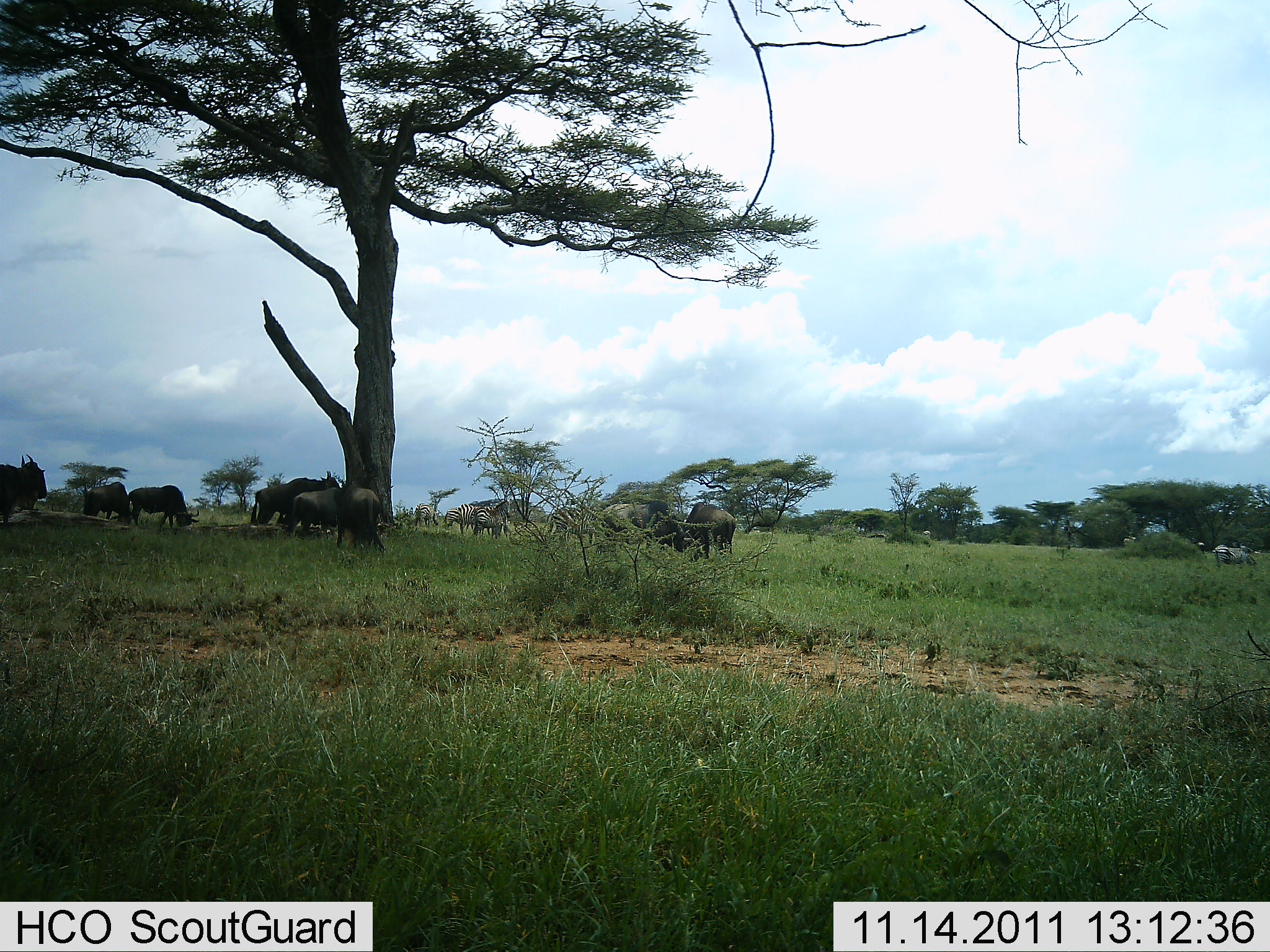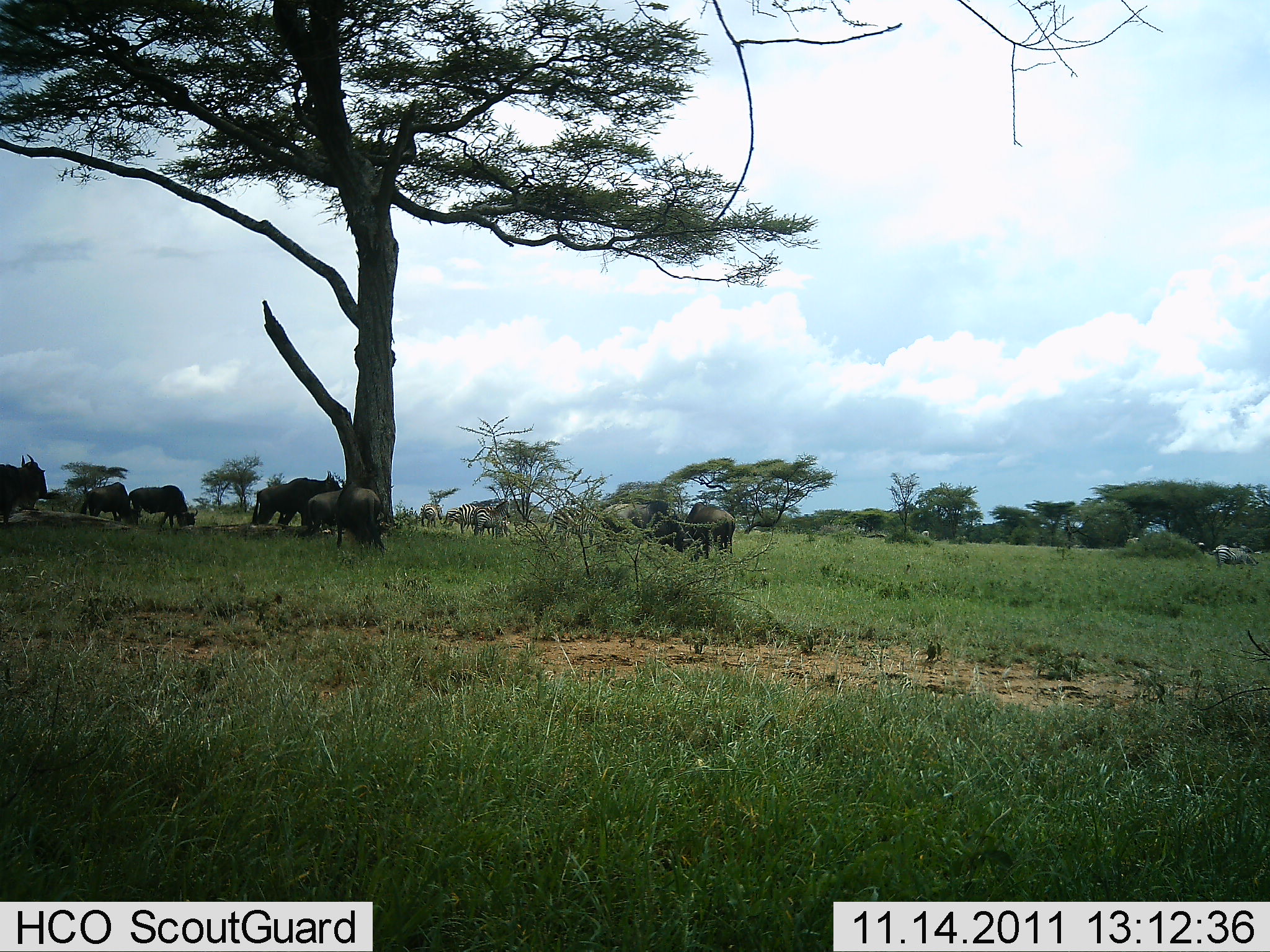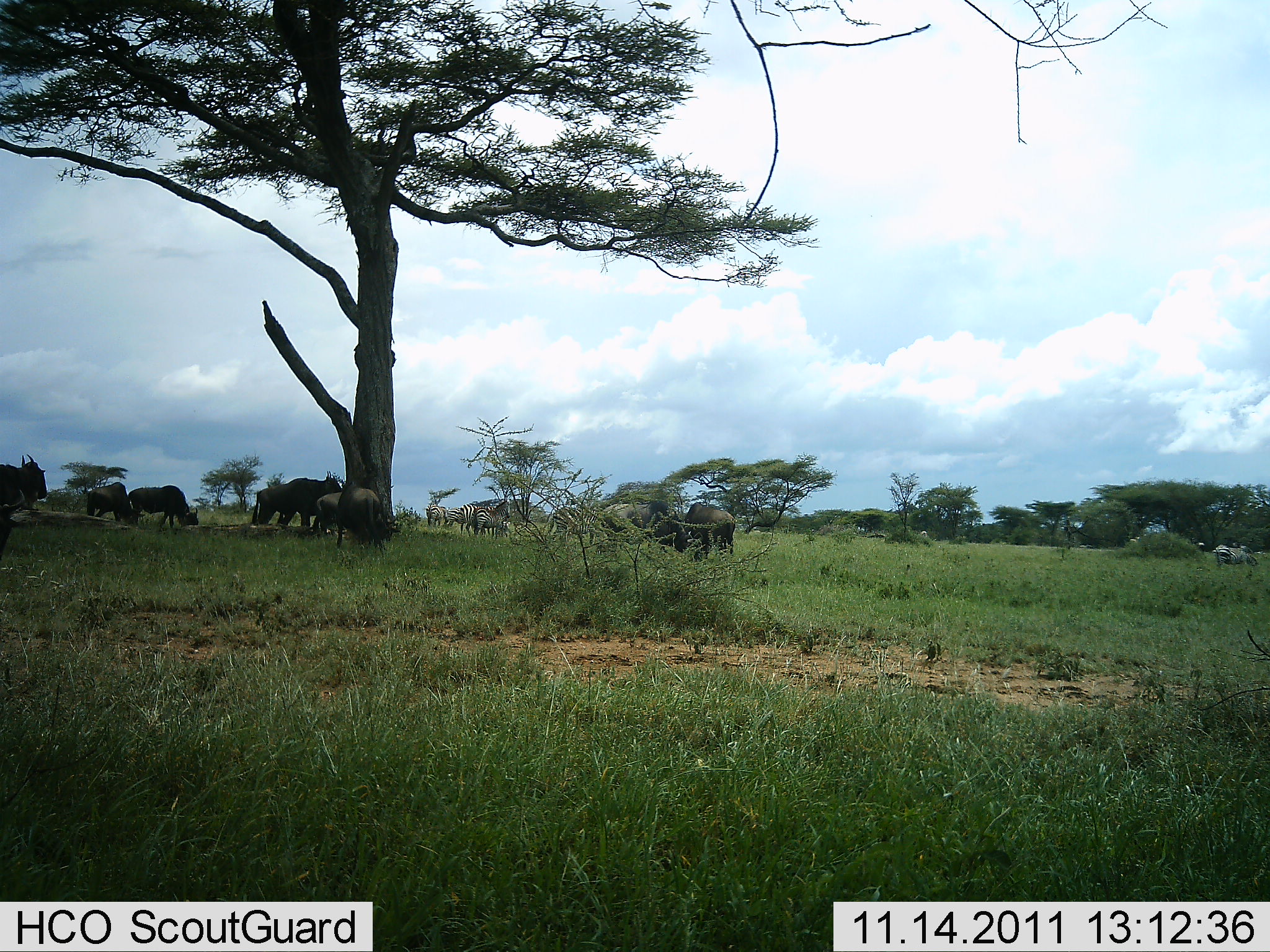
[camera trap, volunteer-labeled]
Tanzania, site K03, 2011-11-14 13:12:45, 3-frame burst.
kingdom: Animalia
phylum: Chordata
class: Mammalia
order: Artiodactyla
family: Bovidae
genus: Connochaetes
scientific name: Connochaetes taurinus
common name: blue wildebeest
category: wildebeest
Wildebeest (blue wildebeest) (Connochaetes taurinus), count 8. Behavior (volunteer vote fractions): standing 62%, resting 0%, moving 0%, interacting 0%. Young present (vote fraction): 0%. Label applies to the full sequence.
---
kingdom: Animalia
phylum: Chordata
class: Mammalia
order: Perissodactyla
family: Equidae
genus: Equus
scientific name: Equus quagga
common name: plains zebra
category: zebra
Zebra (plains zebra) (Equus quagga), count 2. Behavior (volunteer vote fractions): standing 64%, resting 0%, moving 9%, interacting 0%. Young present (vote fraction): 0%. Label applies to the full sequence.